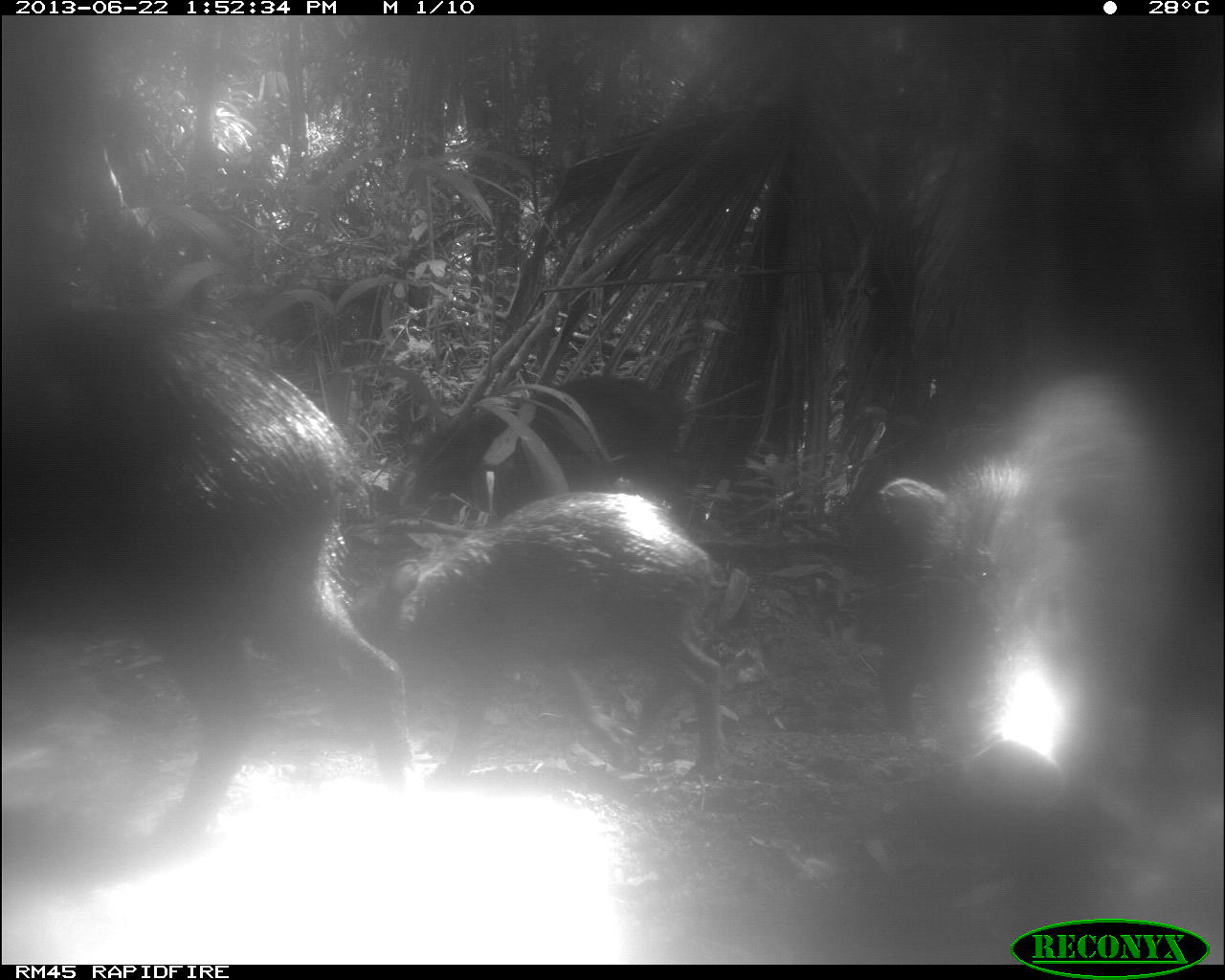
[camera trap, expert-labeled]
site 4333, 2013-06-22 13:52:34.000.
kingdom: Animalia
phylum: Chordata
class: Mammalia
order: Artiodactyla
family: Tayassuidae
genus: Tayassu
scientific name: Tayassu pecari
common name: white-lipped peccary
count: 3